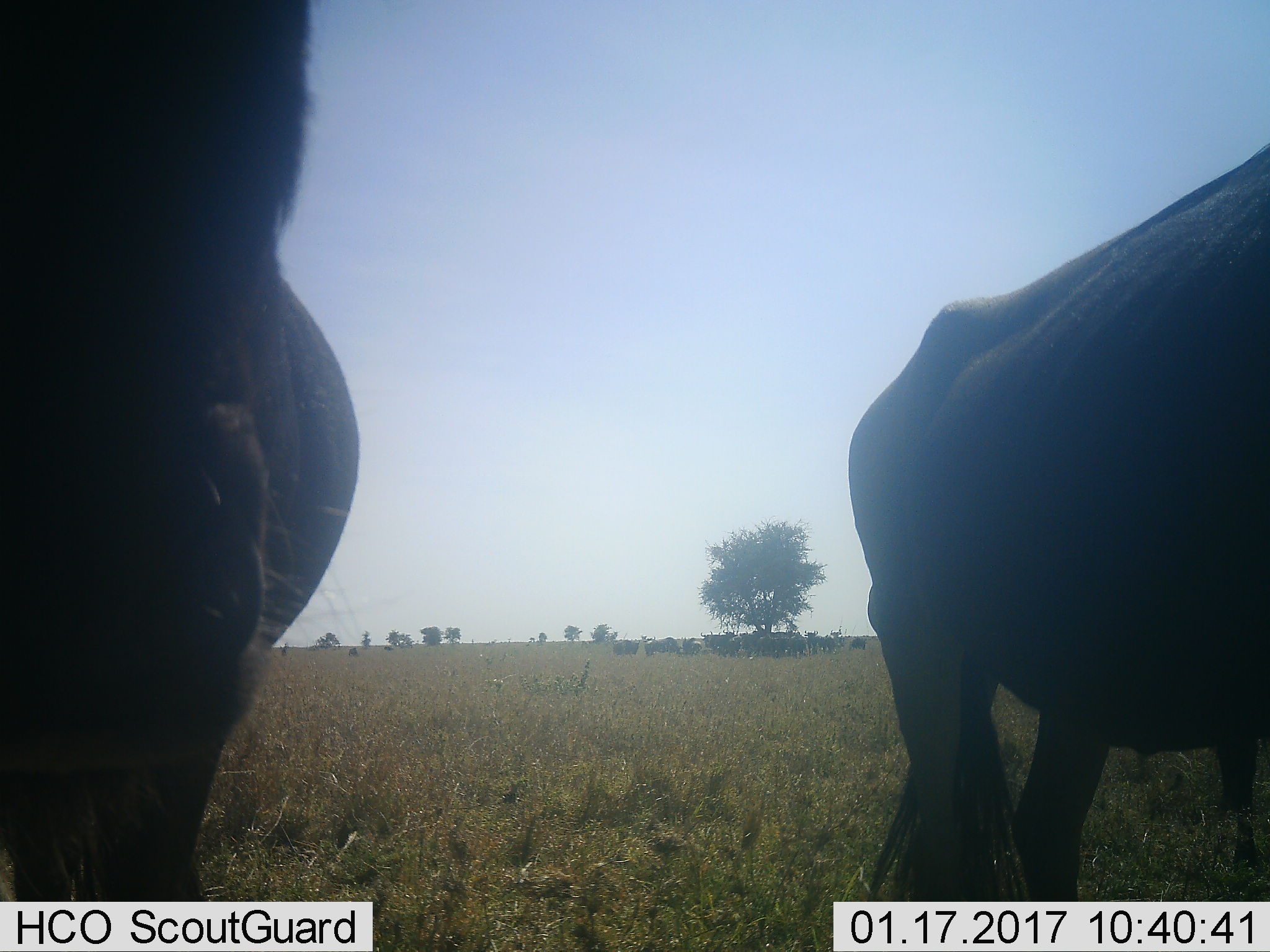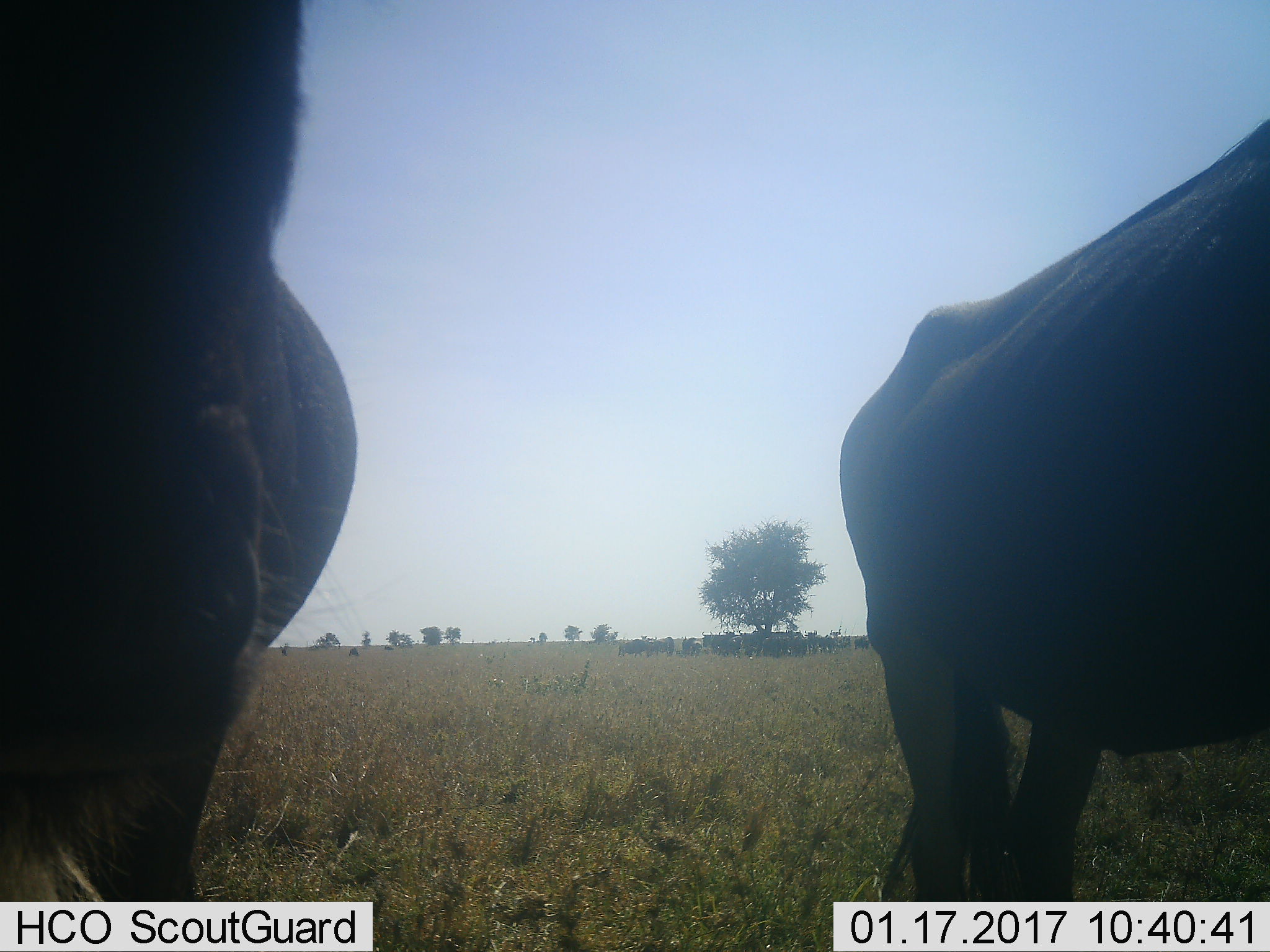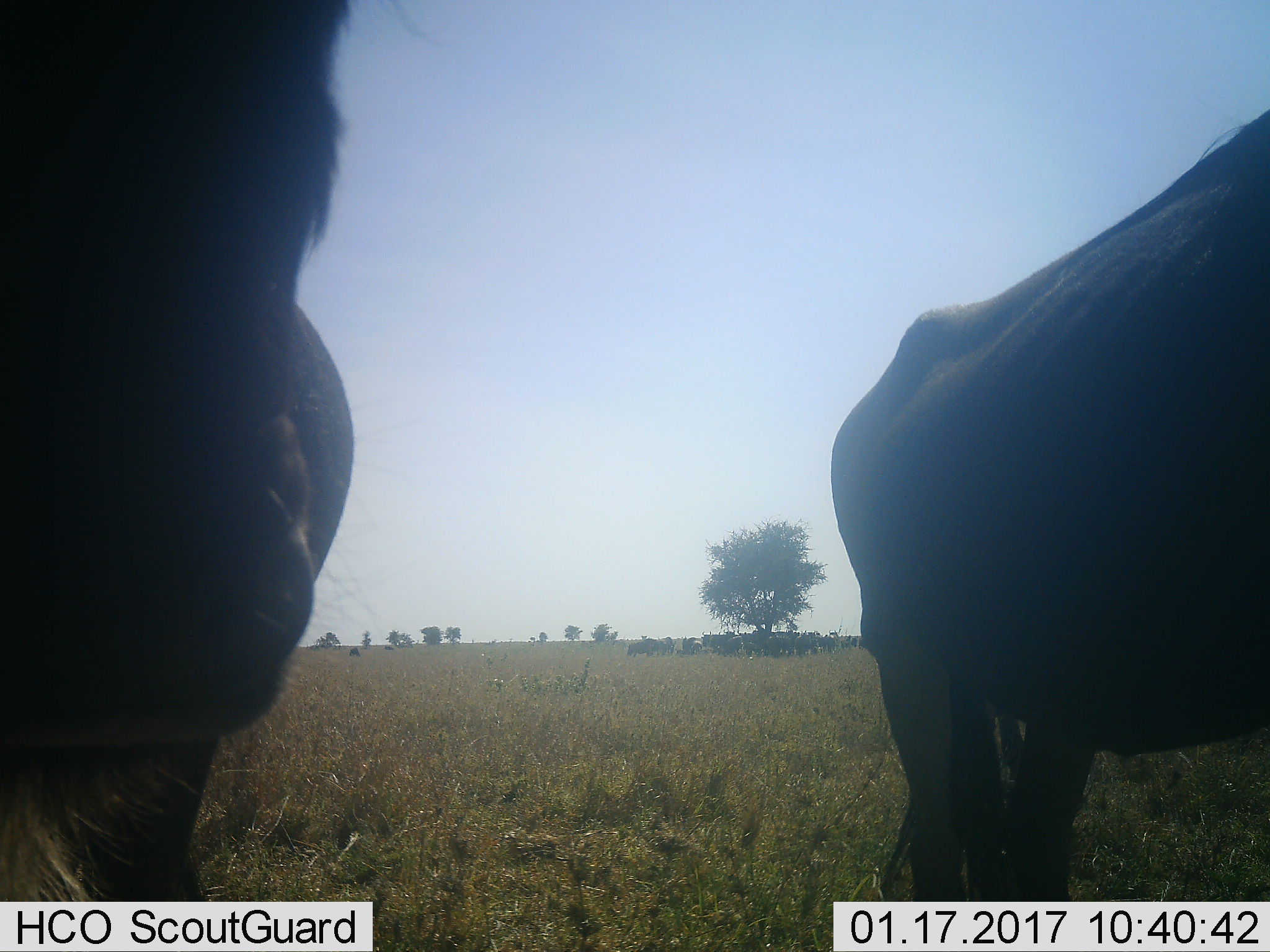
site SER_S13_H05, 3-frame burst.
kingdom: Animalia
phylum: Chordata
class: Mammalia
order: Artiodactyla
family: Bovidae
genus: Connochaetes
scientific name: Connochaetes taurinus taurinus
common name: blue wildebeest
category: wildebeestblue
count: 11-50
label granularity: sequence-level